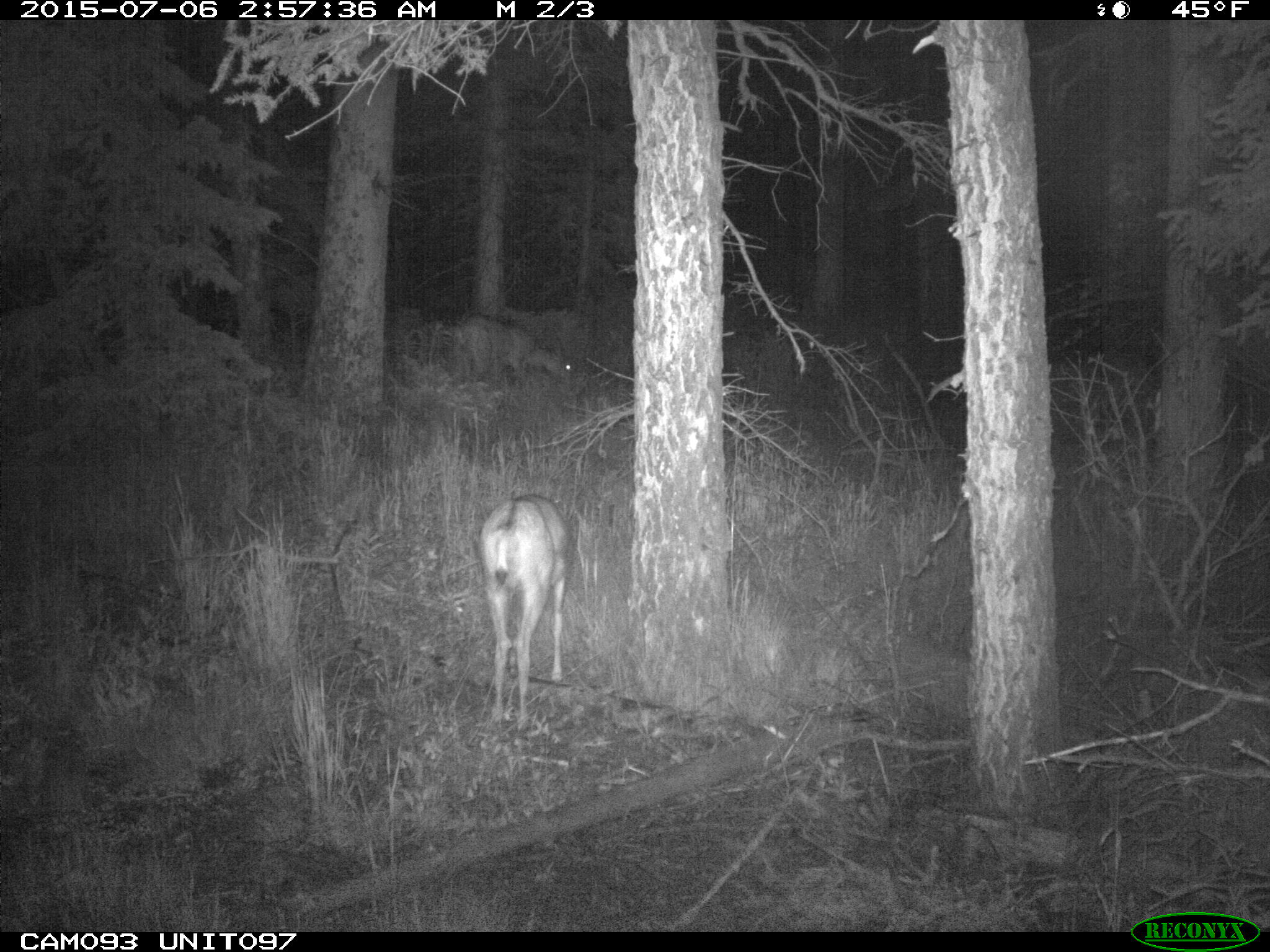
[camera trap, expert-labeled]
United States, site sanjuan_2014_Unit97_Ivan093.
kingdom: Animalia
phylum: Chordata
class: Mammalia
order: Artiodactyla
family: Cervidae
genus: Odocoileus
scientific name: Odocoileus hemionus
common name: mule deer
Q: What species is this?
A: Odocoileus hemionus (mule deer).